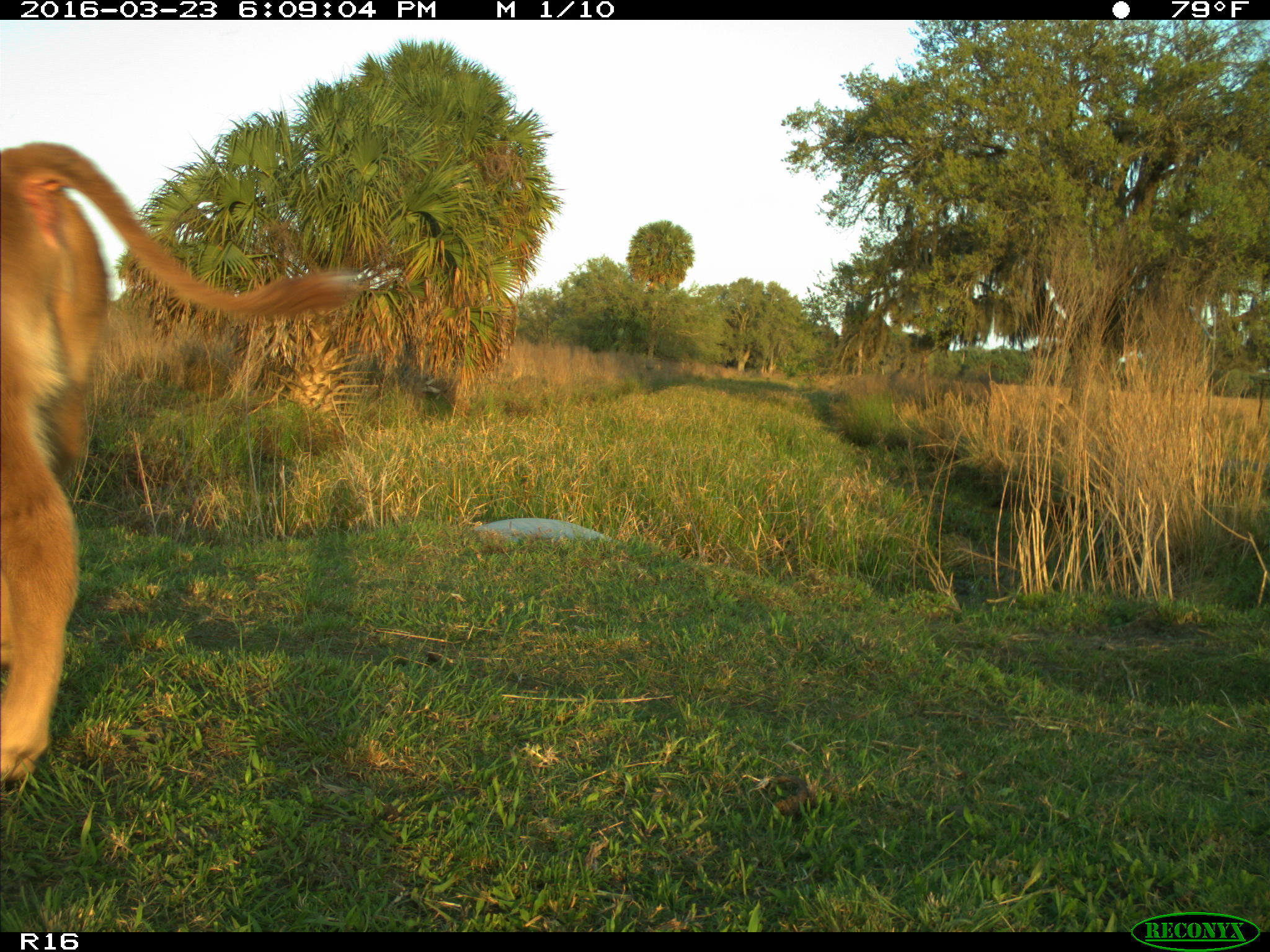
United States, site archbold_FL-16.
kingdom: Animalia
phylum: Chordata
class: Mammalia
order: Artiodactyla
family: Bovidae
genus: Bos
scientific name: Bos taurus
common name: domestic cow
Bos taurus (domestic cow).